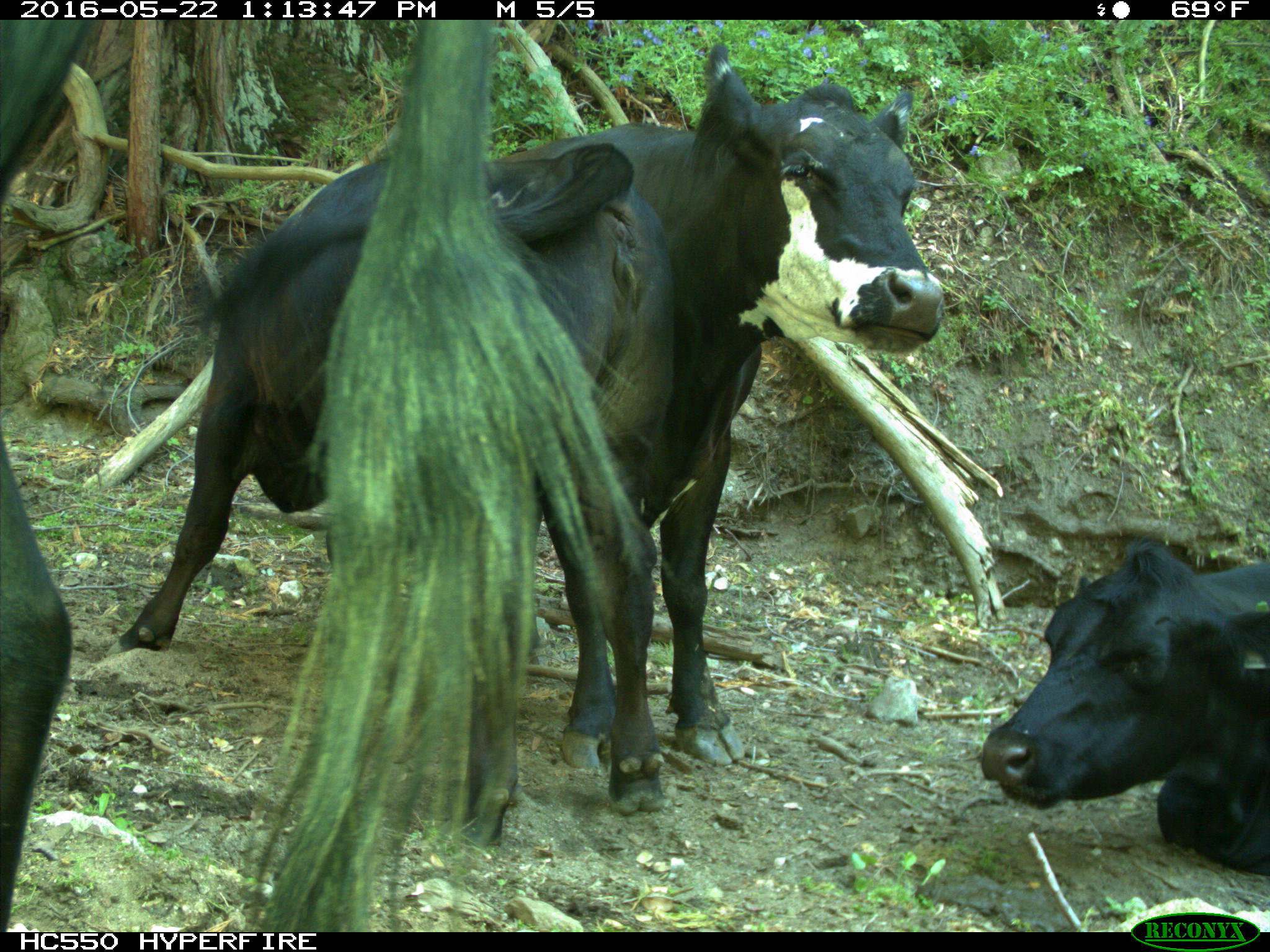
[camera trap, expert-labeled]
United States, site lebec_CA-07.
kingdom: Animalia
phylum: Chordata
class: Mammalia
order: Artiodactyla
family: Bovidae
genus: Bos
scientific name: Bos taurus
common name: domestic cow